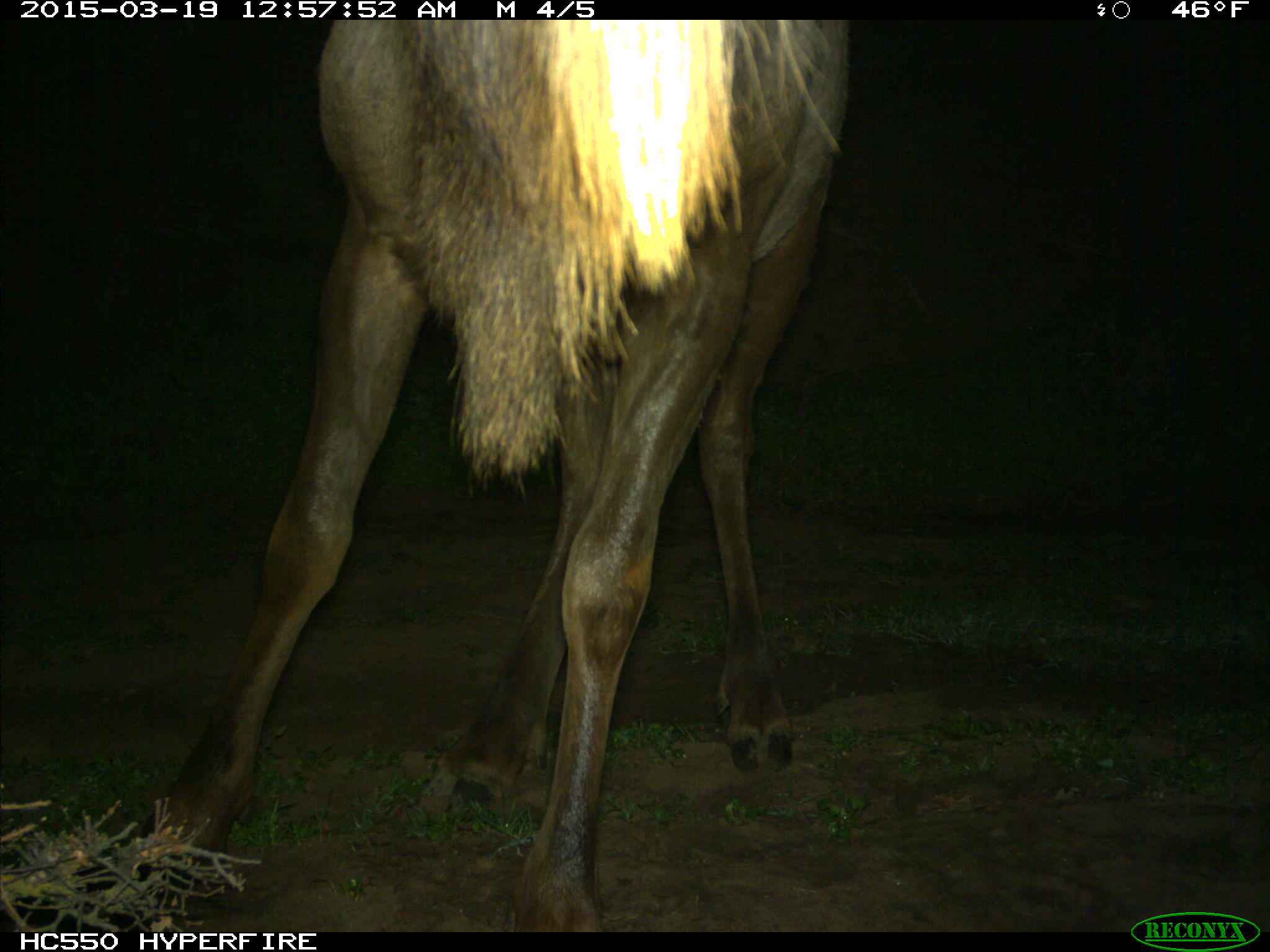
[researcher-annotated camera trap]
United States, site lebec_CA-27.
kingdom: Animalia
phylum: Chordata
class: Mammalia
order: Artiodactyla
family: Cervidae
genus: Cervus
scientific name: Cervus canadensis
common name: elk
Cervus canadensis (elk).